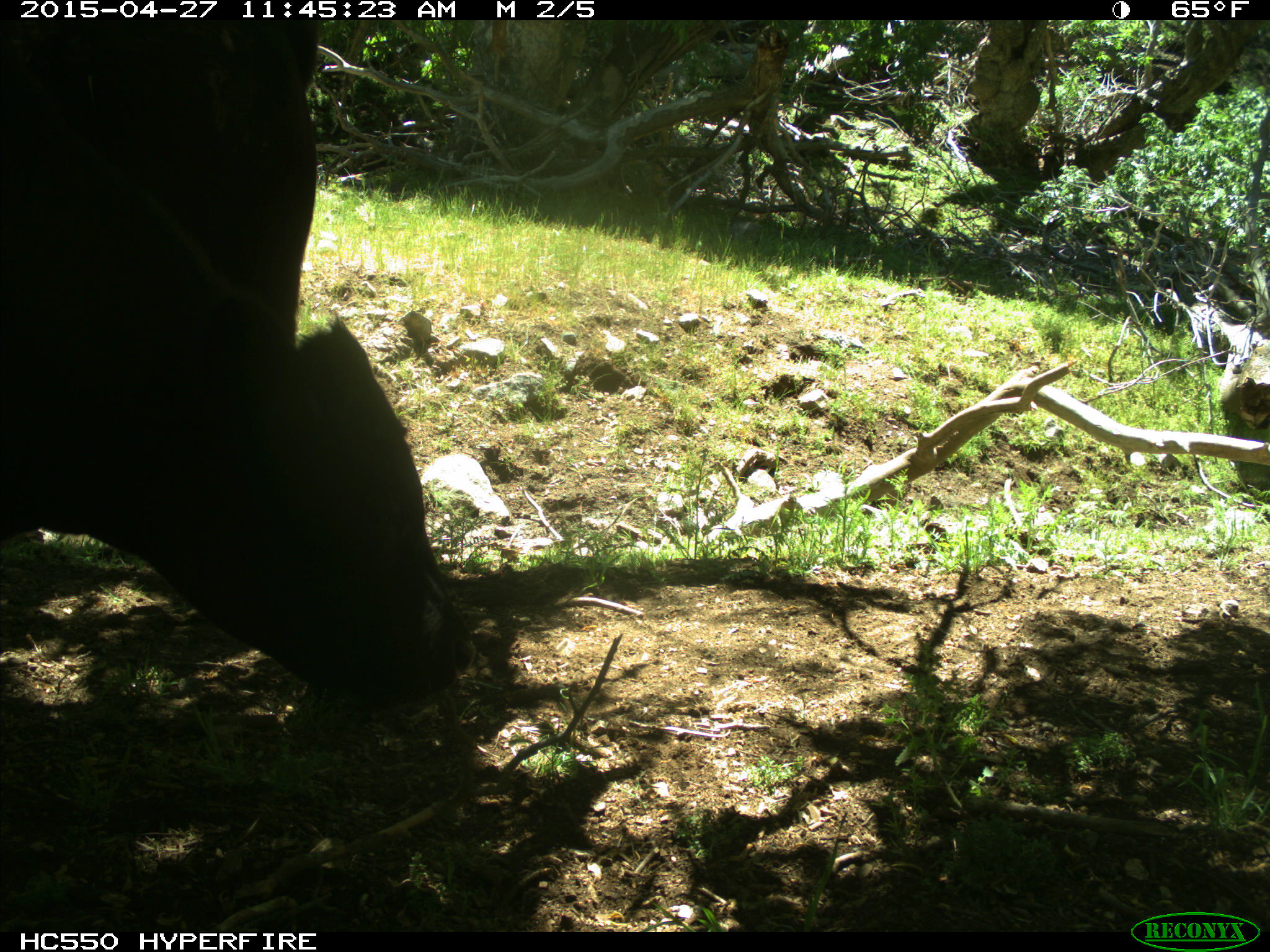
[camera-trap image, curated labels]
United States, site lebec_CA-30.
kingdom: Animalia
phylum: Chordata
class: Mammalia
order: Artiodactyla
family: Bovidae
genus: Bos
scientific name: Bos taurus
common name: domestic cow